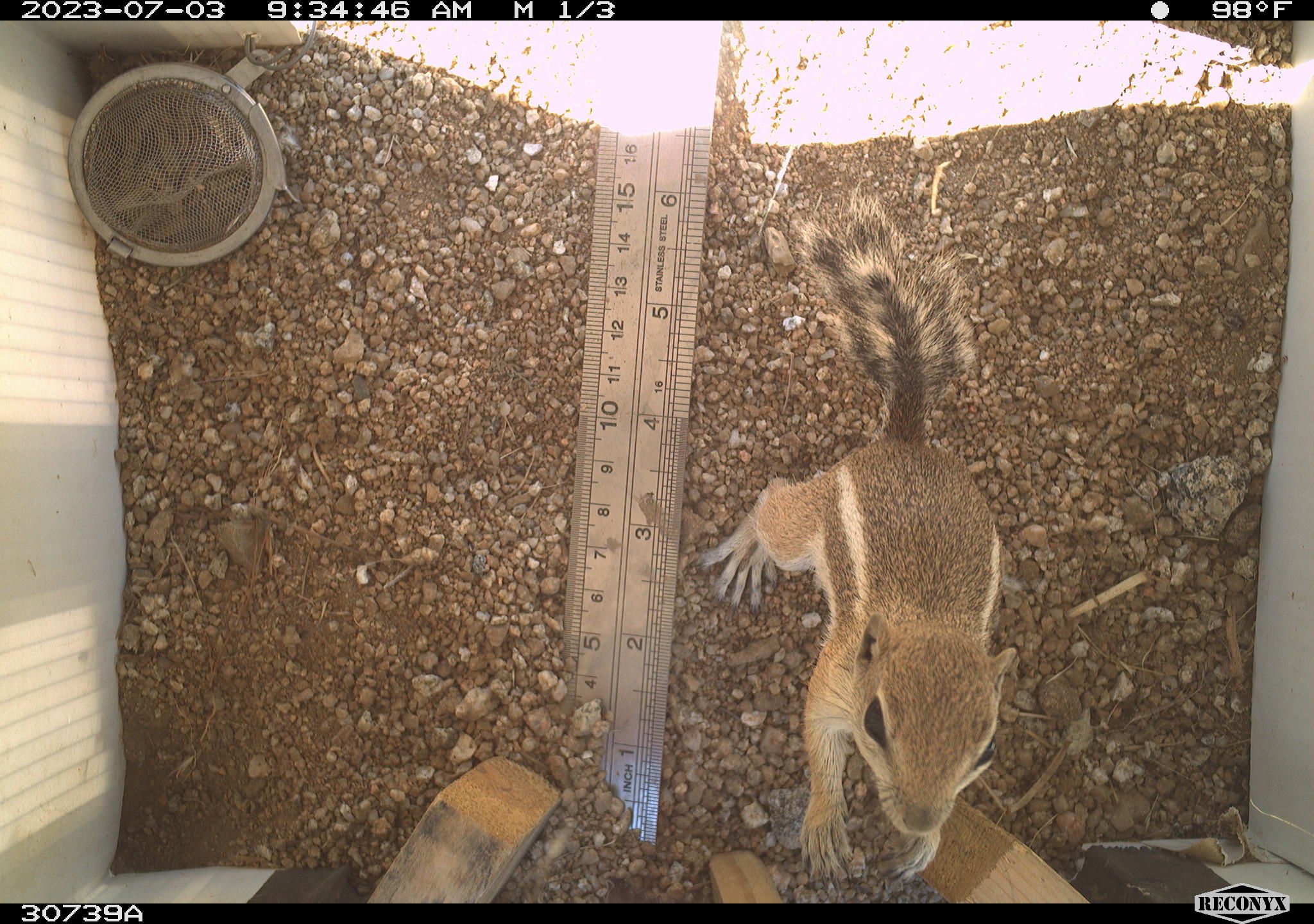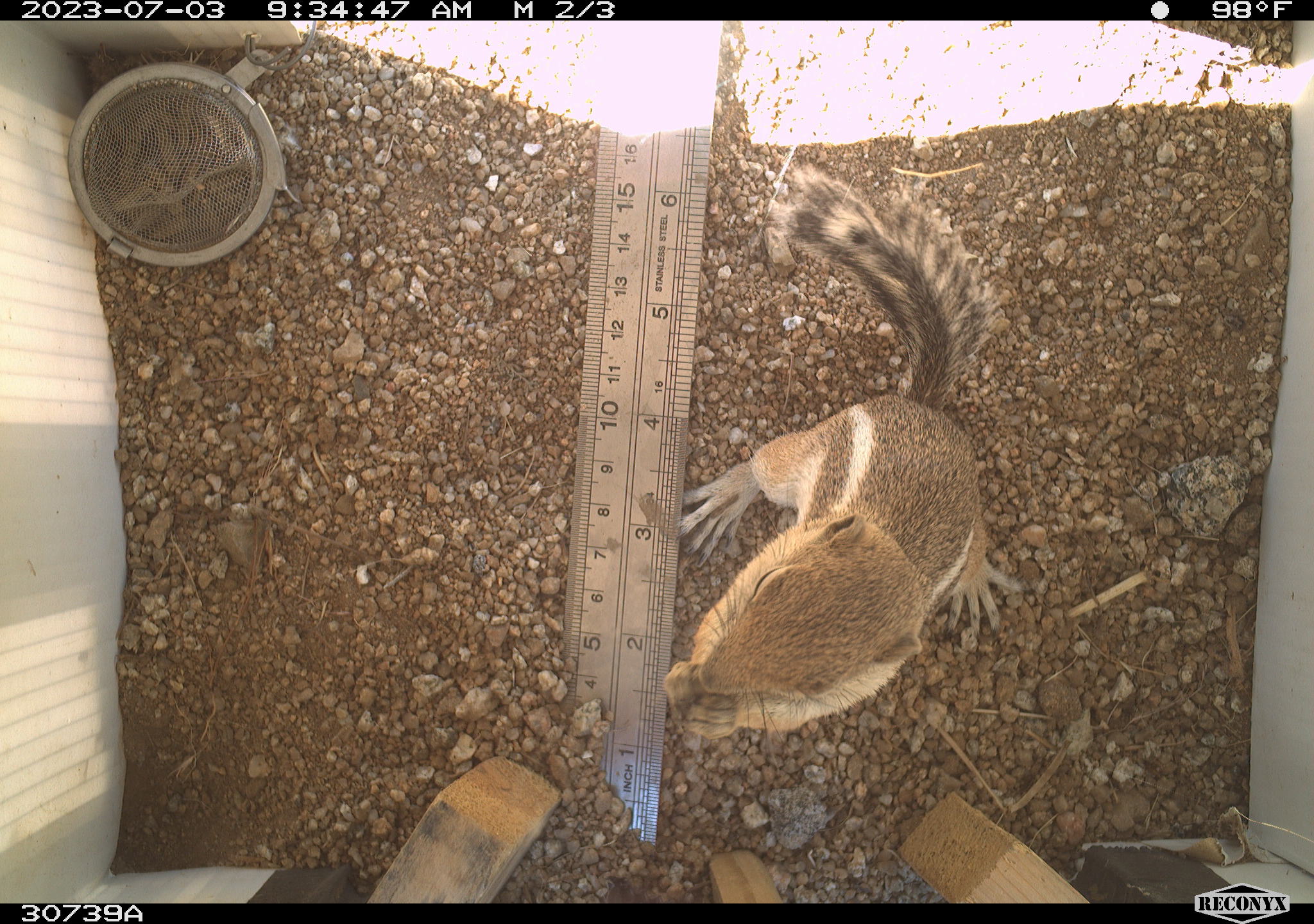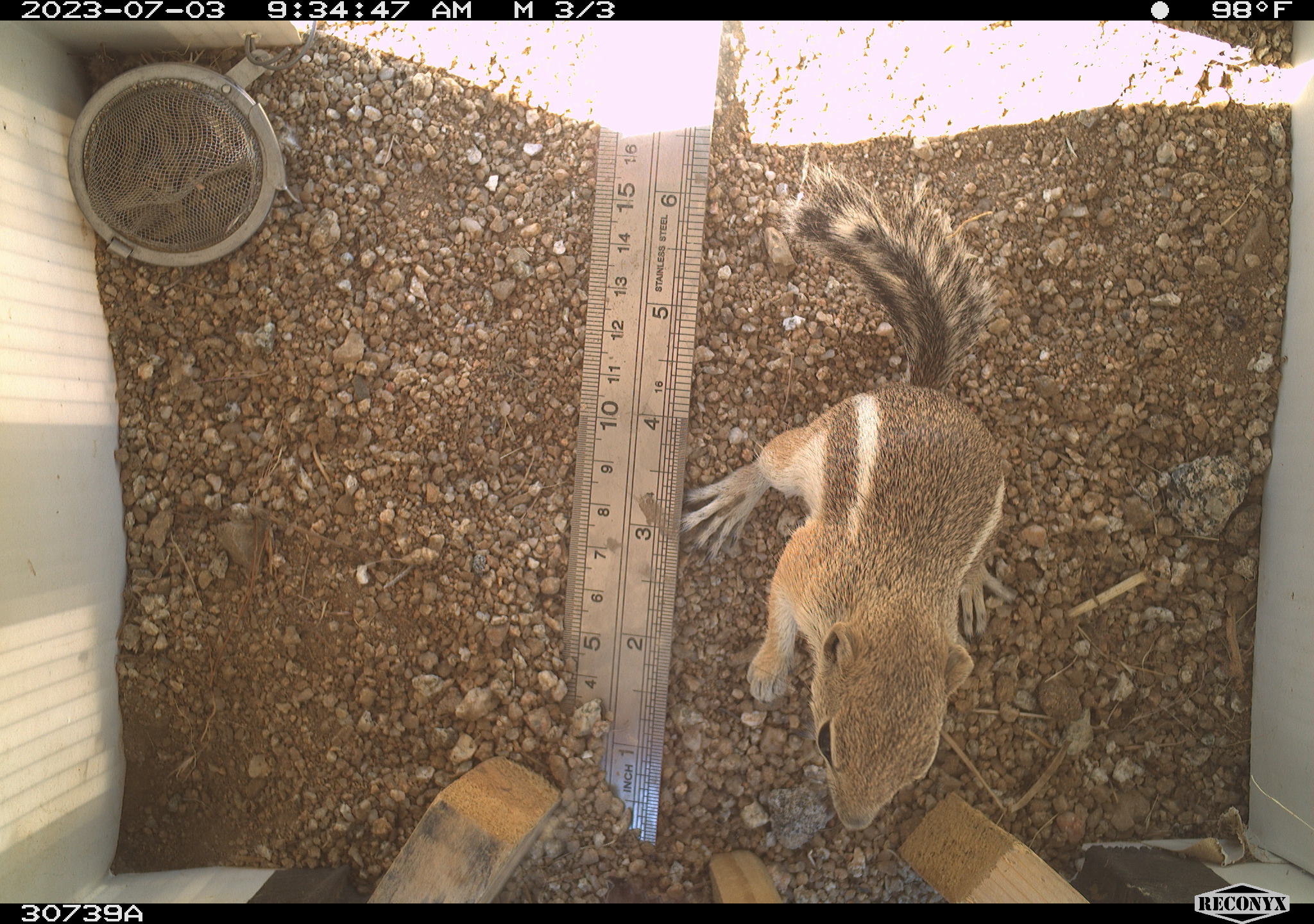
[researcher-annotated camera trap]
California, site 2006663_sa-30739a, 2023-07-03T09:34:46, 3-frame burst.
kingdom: Animalia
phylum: Chordata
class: Mammalia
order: Rodentia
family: Sciuridae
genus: Ammospermophilus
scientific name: Ammospermophilus leucurus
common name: white-tailed antelope squirrel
White-tailed antelope squirrel (Ammospermophilus leucurus).